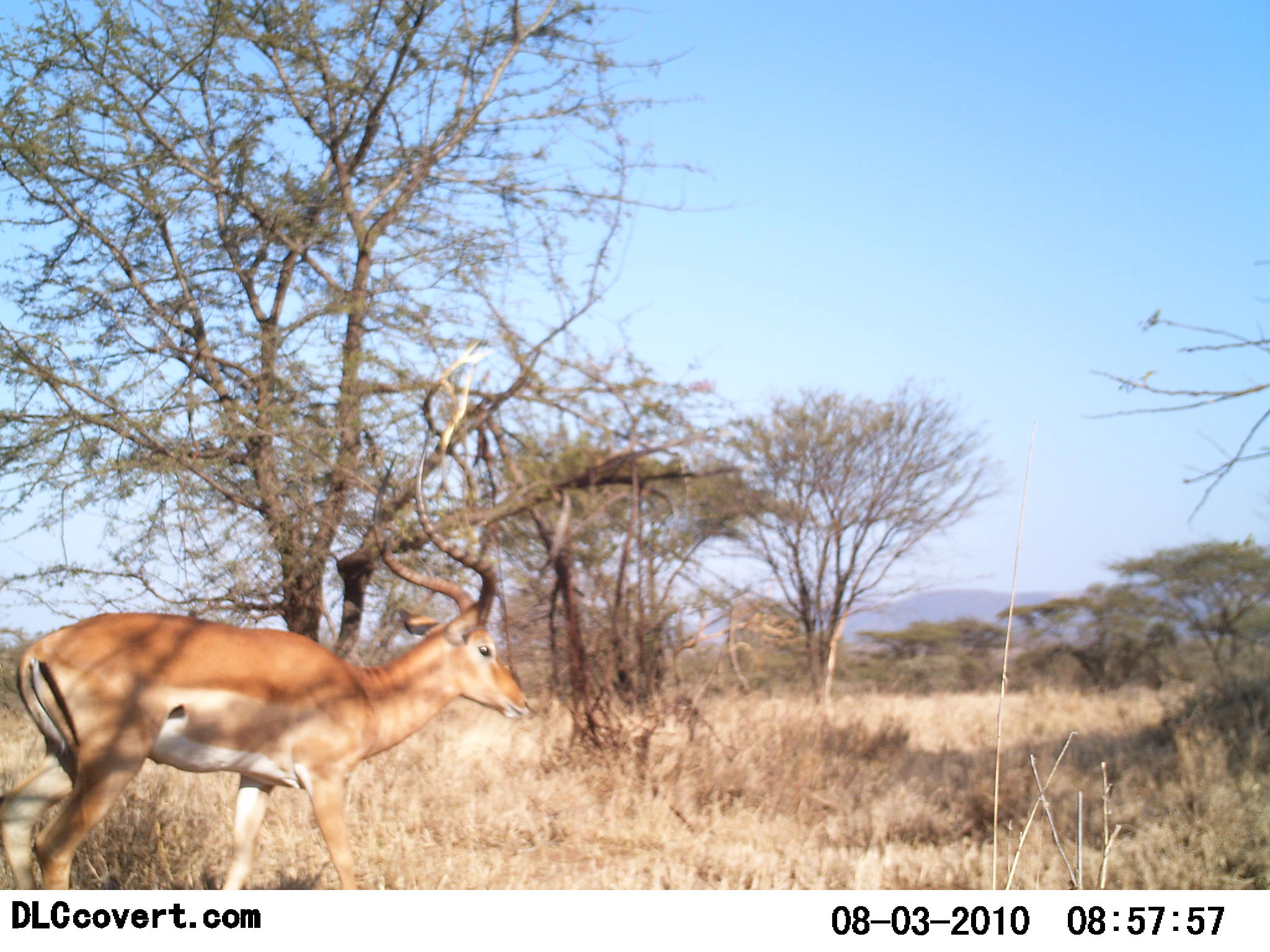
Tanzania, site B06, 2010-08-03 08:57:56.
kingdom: Animalia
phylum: Chordata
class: Mammalia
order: Artiodactyla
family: Bovidae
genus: Aepyceros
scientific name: Aepyceros melampus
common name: impala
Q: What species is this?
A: Impala (Aepyceros melampus).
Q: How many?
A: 1.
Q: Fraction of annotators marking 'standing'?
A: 20%.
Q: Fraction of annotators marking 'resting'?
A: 0%.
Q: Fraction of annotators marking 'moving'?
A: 85%.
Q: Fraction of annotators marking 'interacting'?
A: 0%.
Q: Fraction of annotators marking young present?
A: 0%.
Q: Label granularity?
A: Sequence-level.